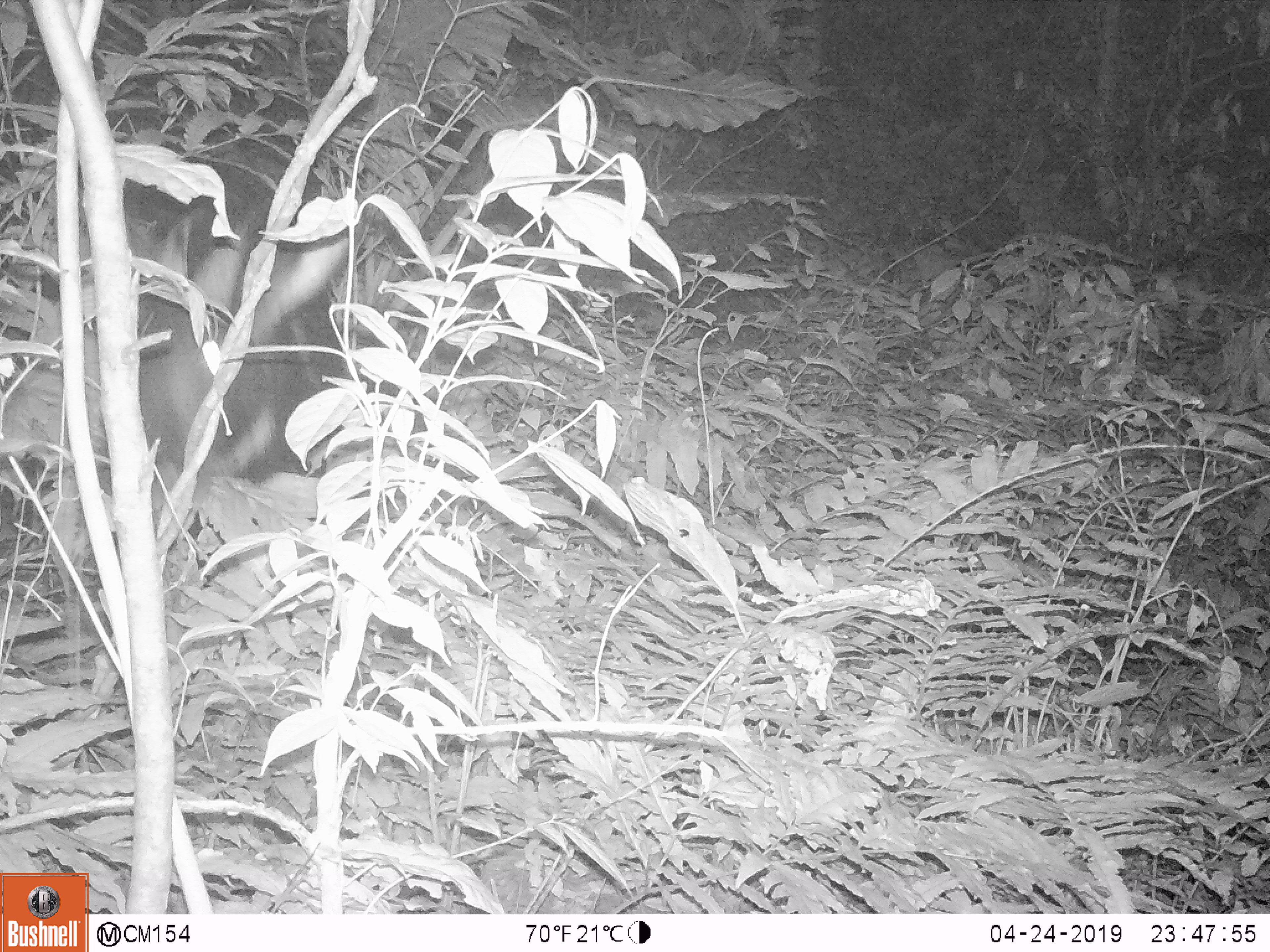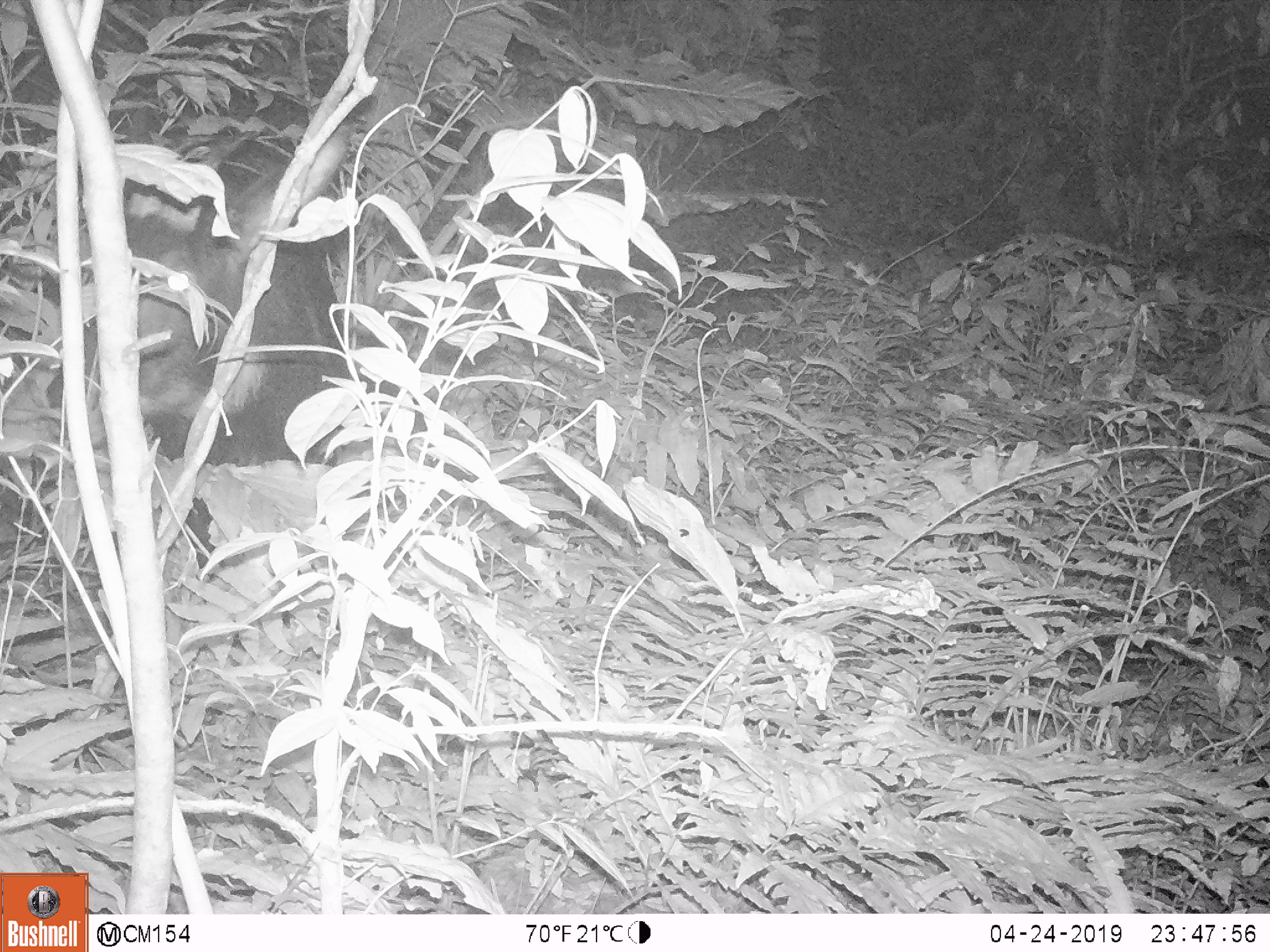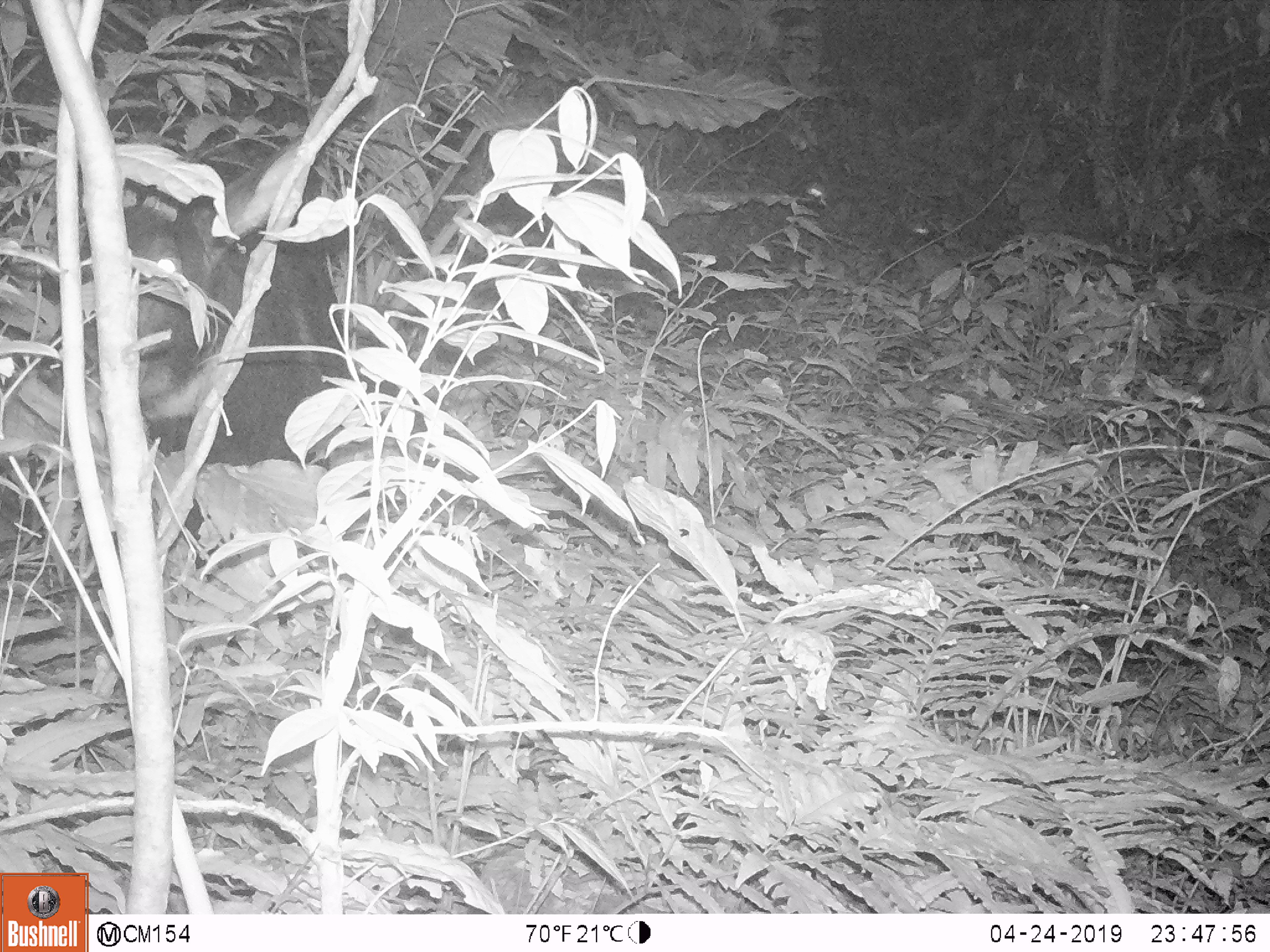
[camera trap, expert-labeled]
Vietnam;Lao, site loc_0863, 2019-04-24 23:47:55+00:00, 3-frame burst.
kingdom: Animalia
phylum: Chordata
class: Mammalia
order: Artiodactyla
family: Bovidae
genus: Capricornis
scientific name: Capricornis sumatraensis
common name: chinese serow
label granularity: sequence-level